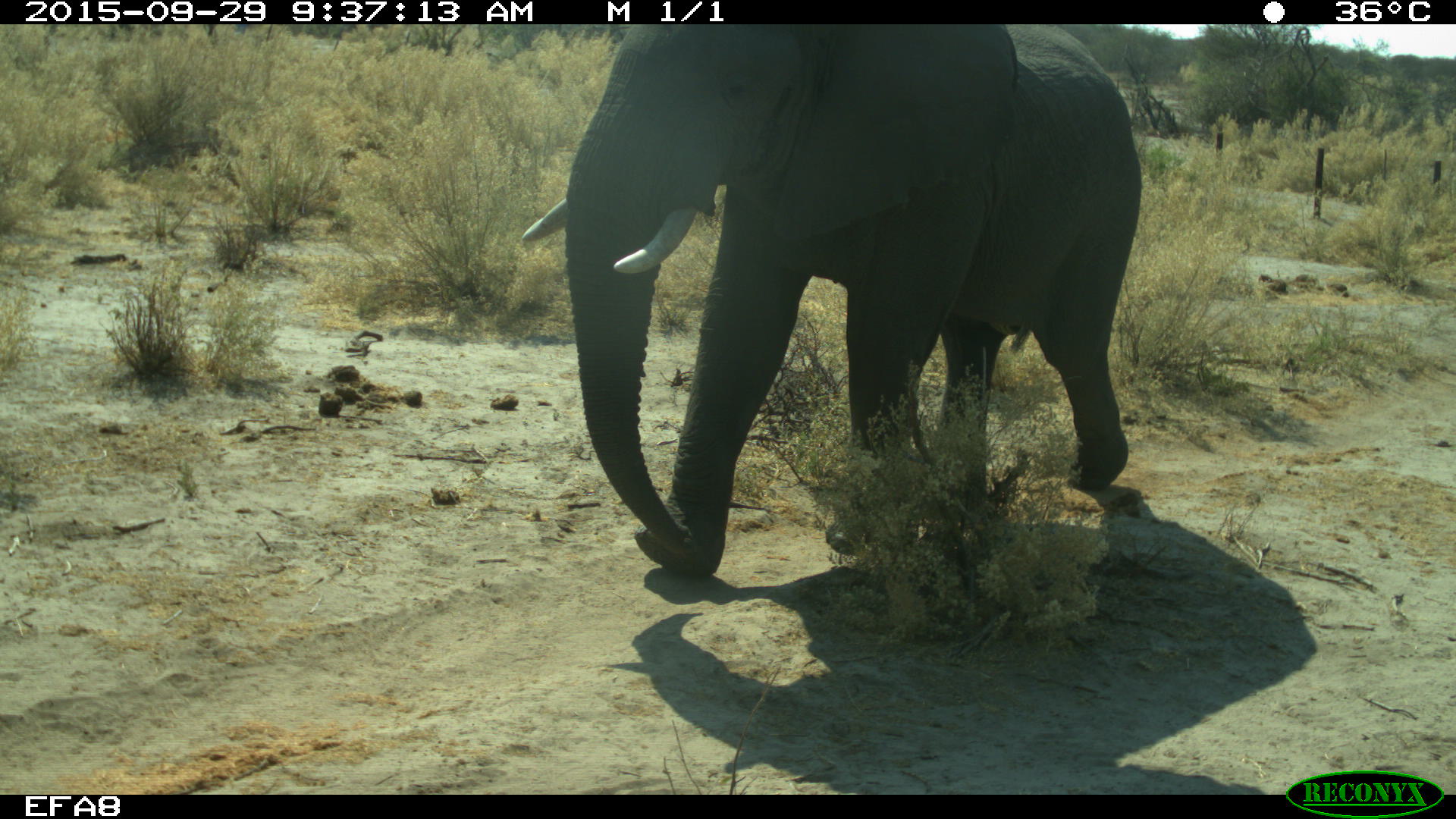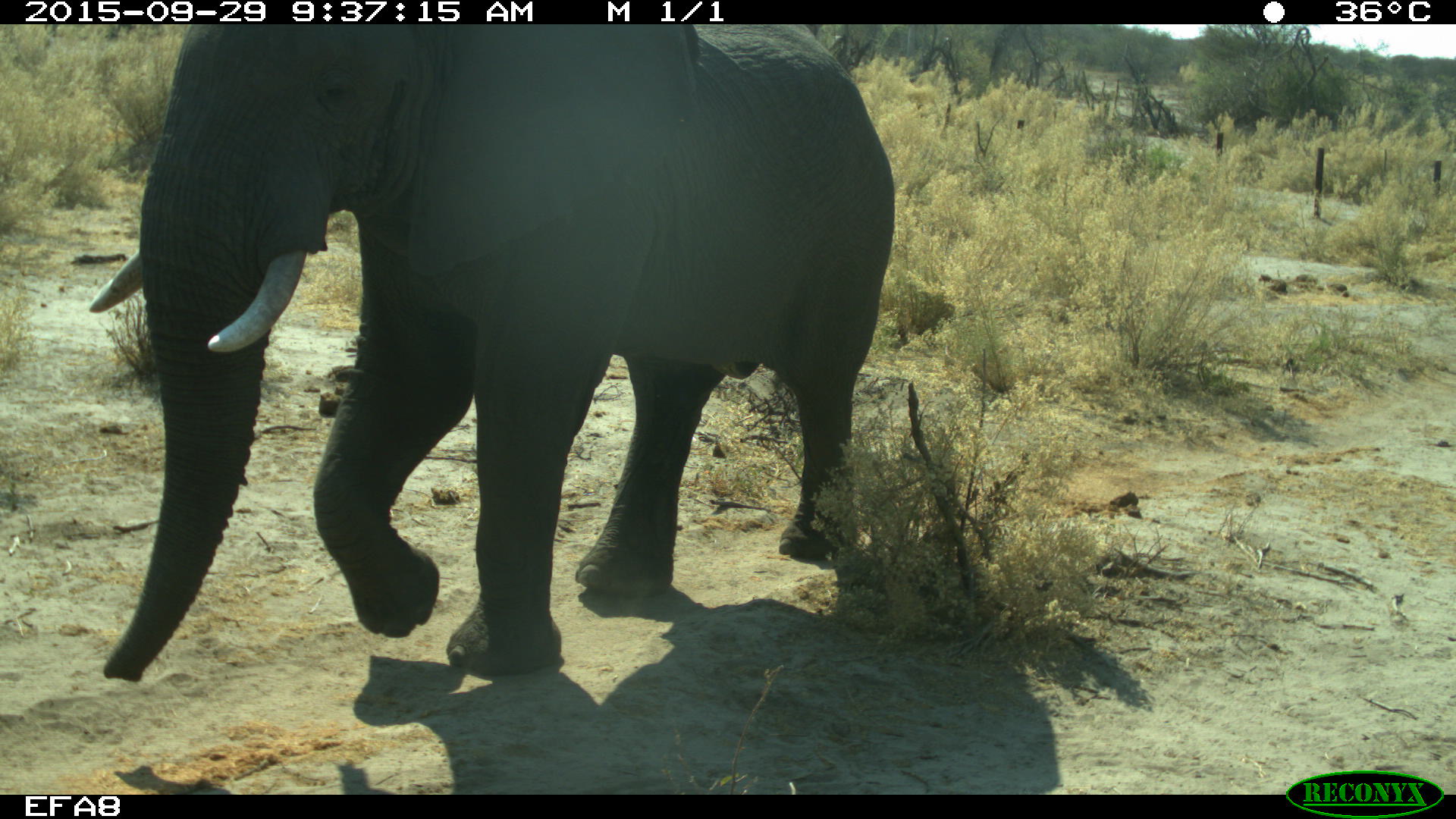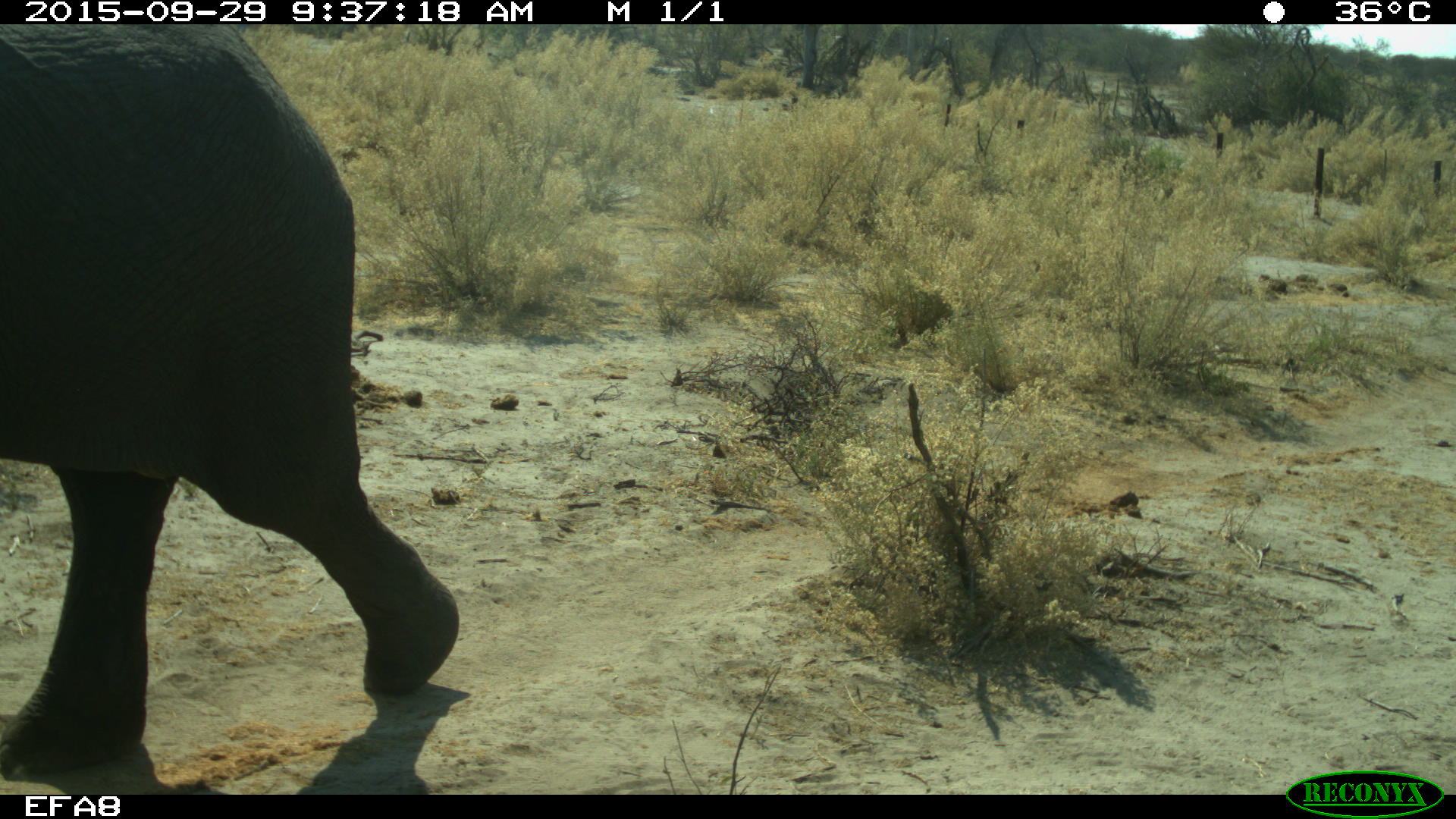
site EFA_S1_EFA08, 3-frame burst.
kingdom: Animalia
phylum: Chordata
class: Mammalia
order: Proboscidea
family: Elephantidae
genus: Loxodonta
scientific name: Loxodonta africana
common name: african bush elephant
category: elephant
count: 1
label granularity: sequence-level